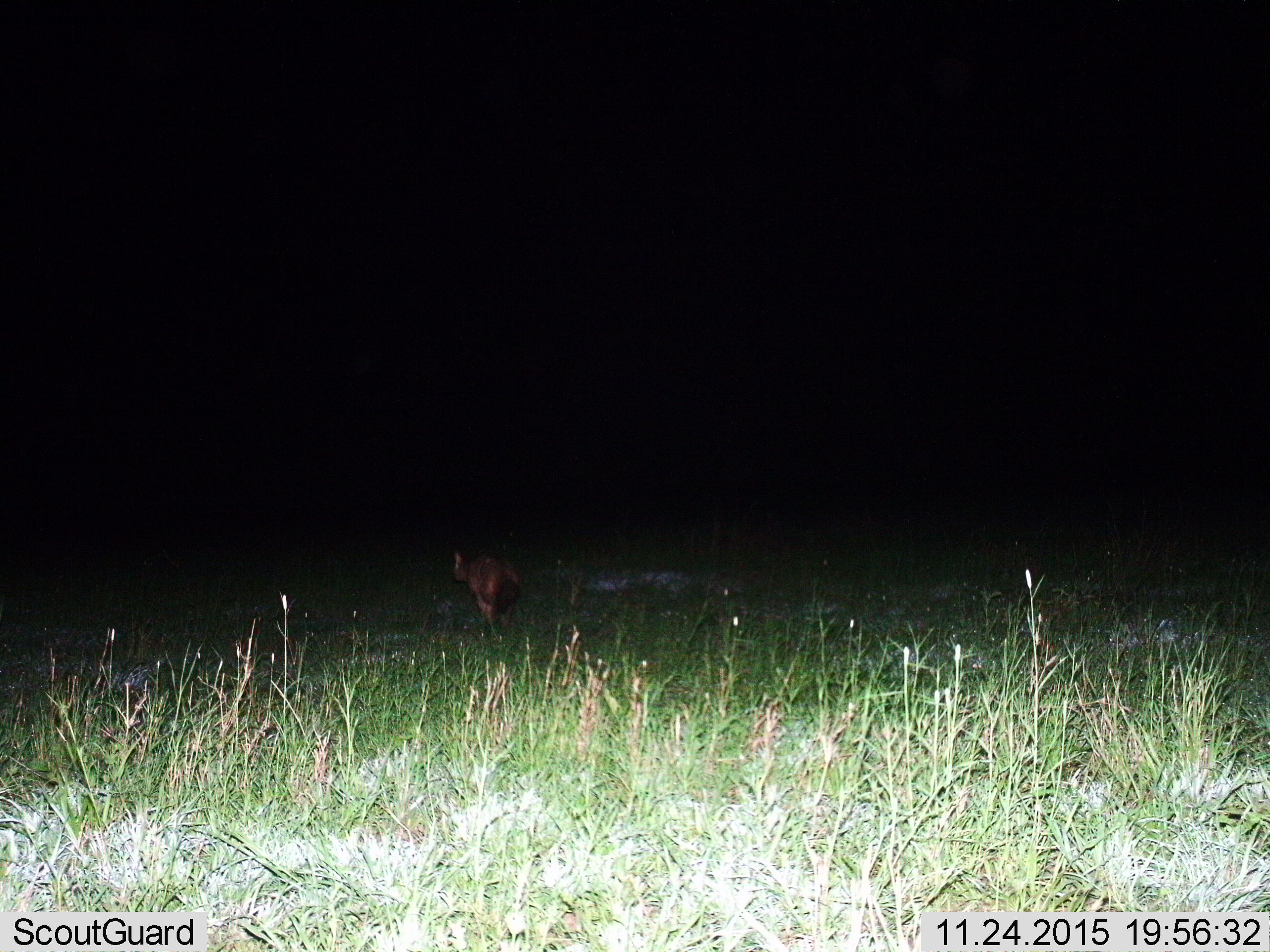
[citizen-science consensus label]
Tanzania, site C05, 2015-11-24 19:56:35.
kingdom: Animalia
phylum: Chordata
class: Mammalia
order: Carnivora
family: Hyaenidae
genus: Parahyaena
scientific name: Parahyaena brunnea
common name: brown hyena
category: hyenabrown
Hyenabrown (brown hyena) (Parahyaena brunnea), count 1. Behavior (volunteer vote fractions): standing 50%, resting 0%, moving 75%, interacting 0%. Young present (vote fraction): 0%. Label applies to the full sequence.